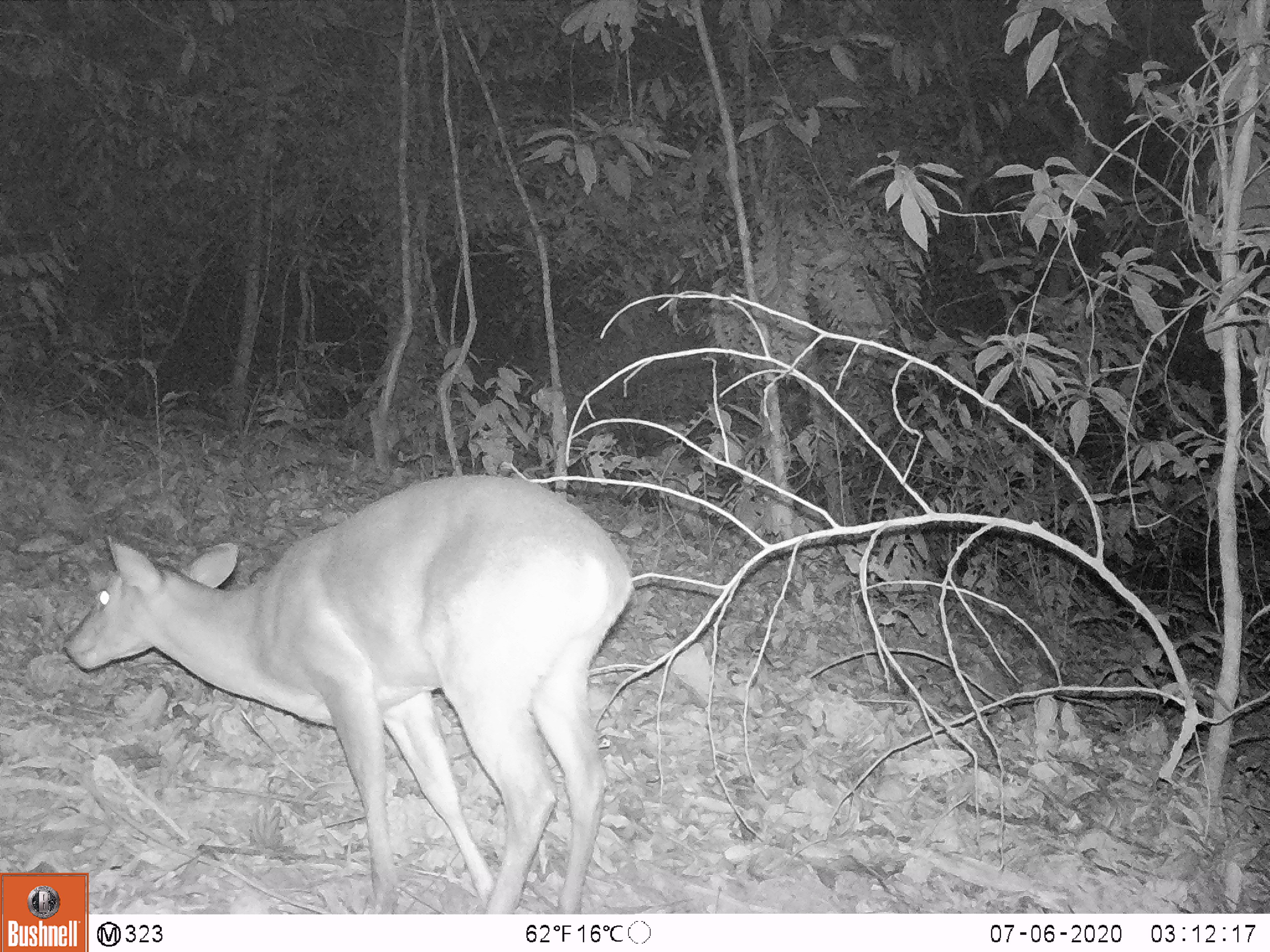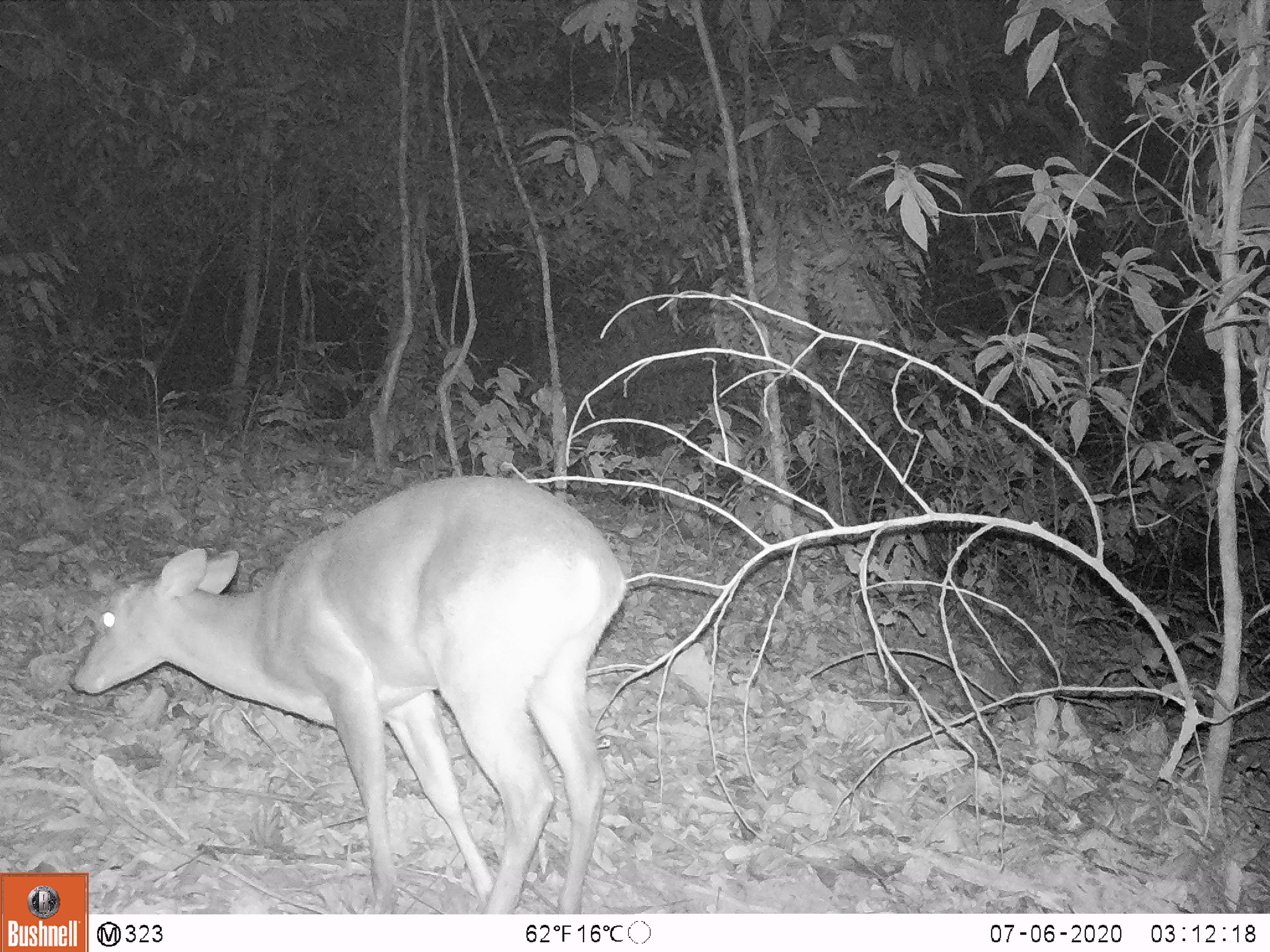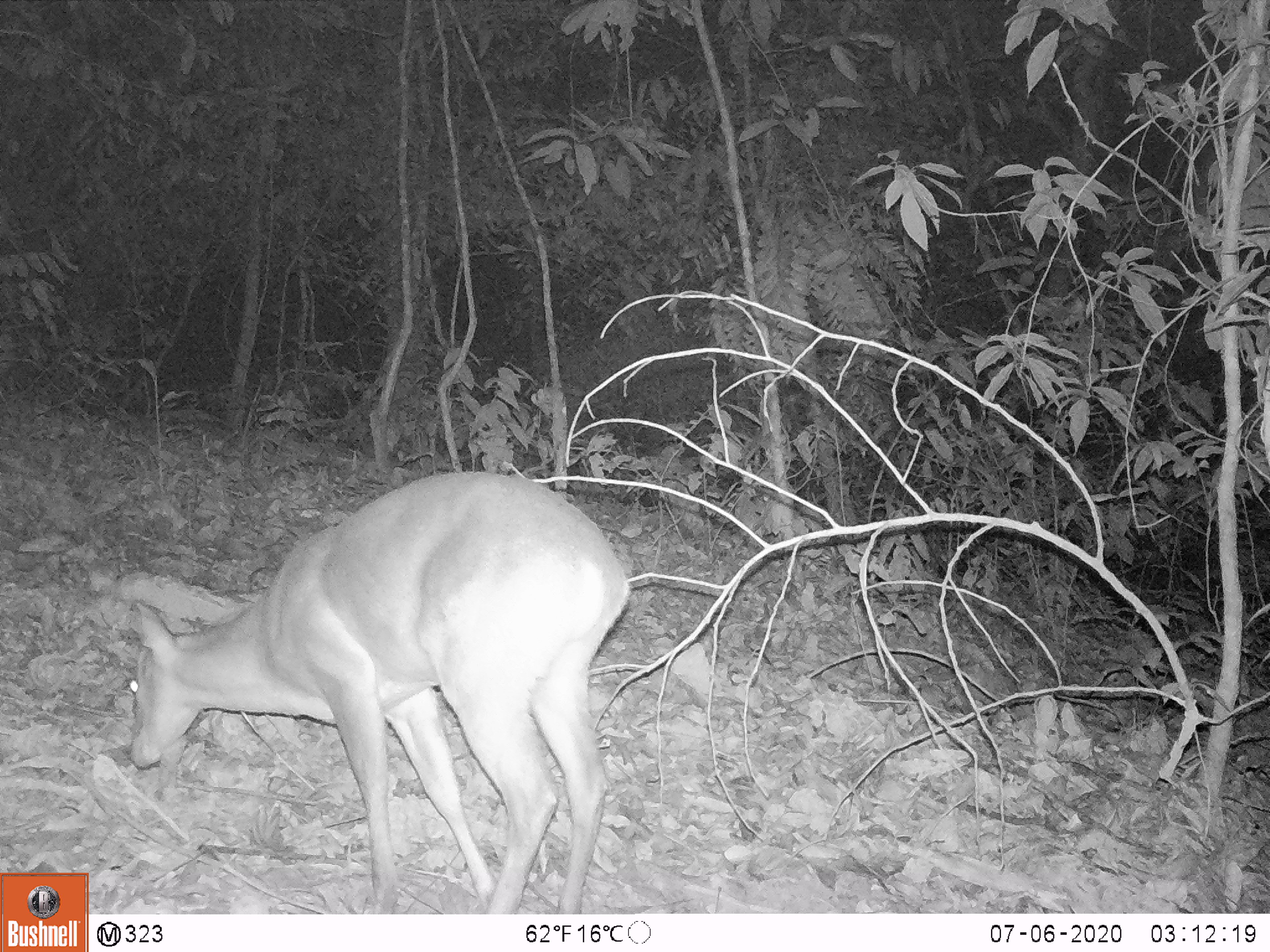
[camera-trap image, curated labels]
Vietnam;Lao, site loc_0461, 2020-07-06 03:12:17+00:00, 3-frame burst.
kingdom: Animalia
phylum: Chordata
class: Mammalia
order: Artiodactyla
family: Cervidae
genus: Muntiacus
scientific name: Muntiacus vuquangensis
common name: large-antlered muntjac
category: large antlered muntjac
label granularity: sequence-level